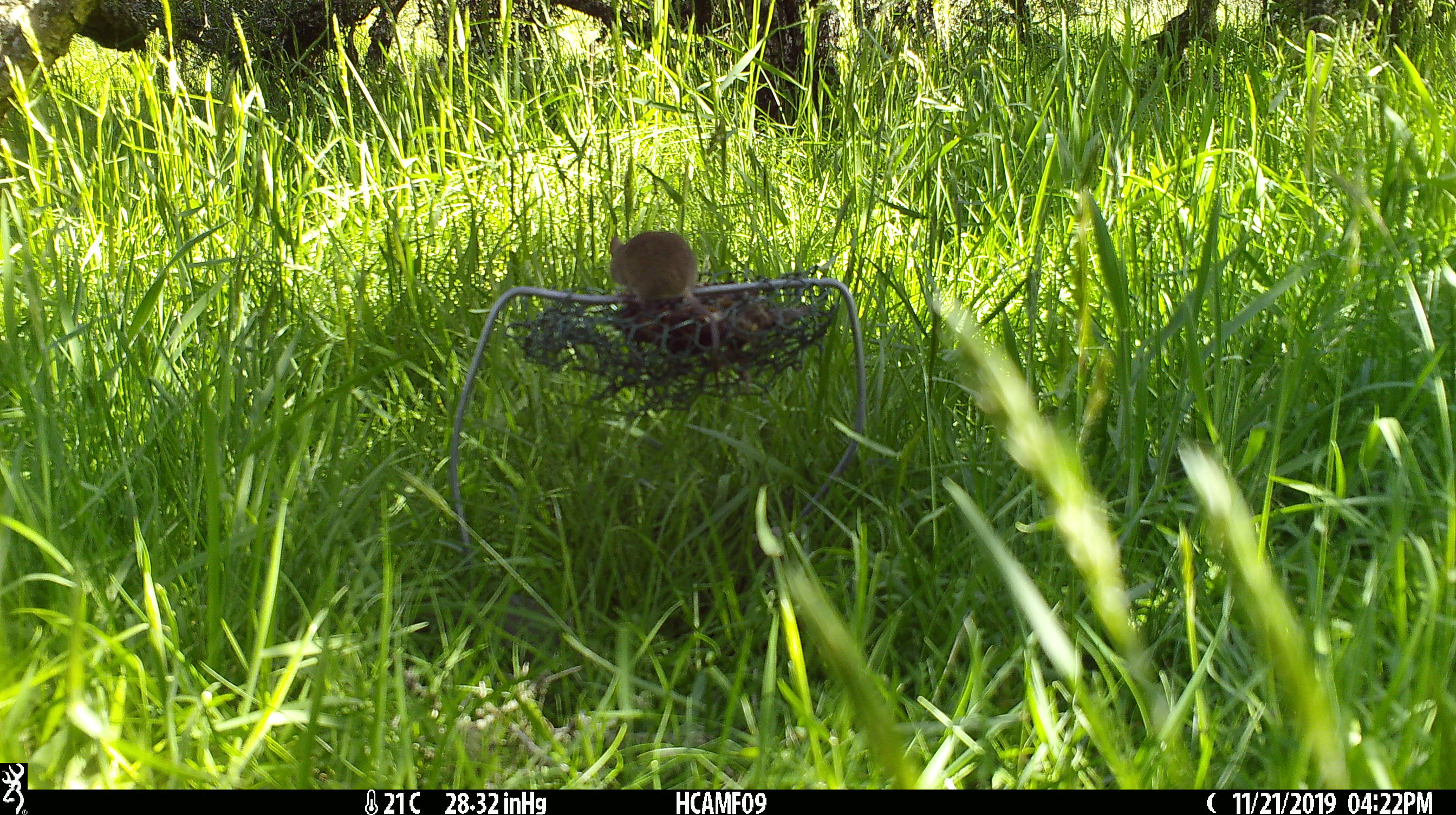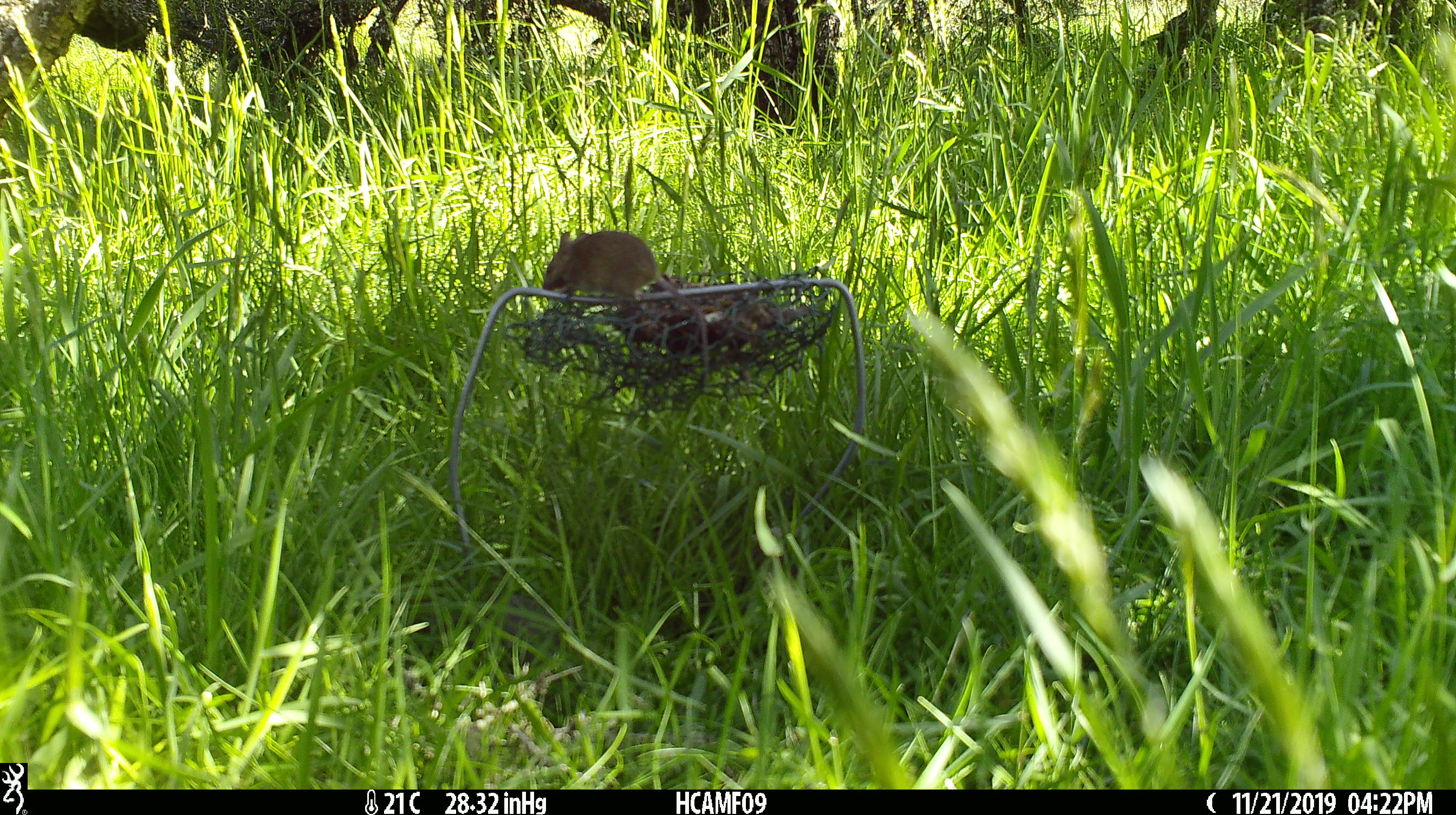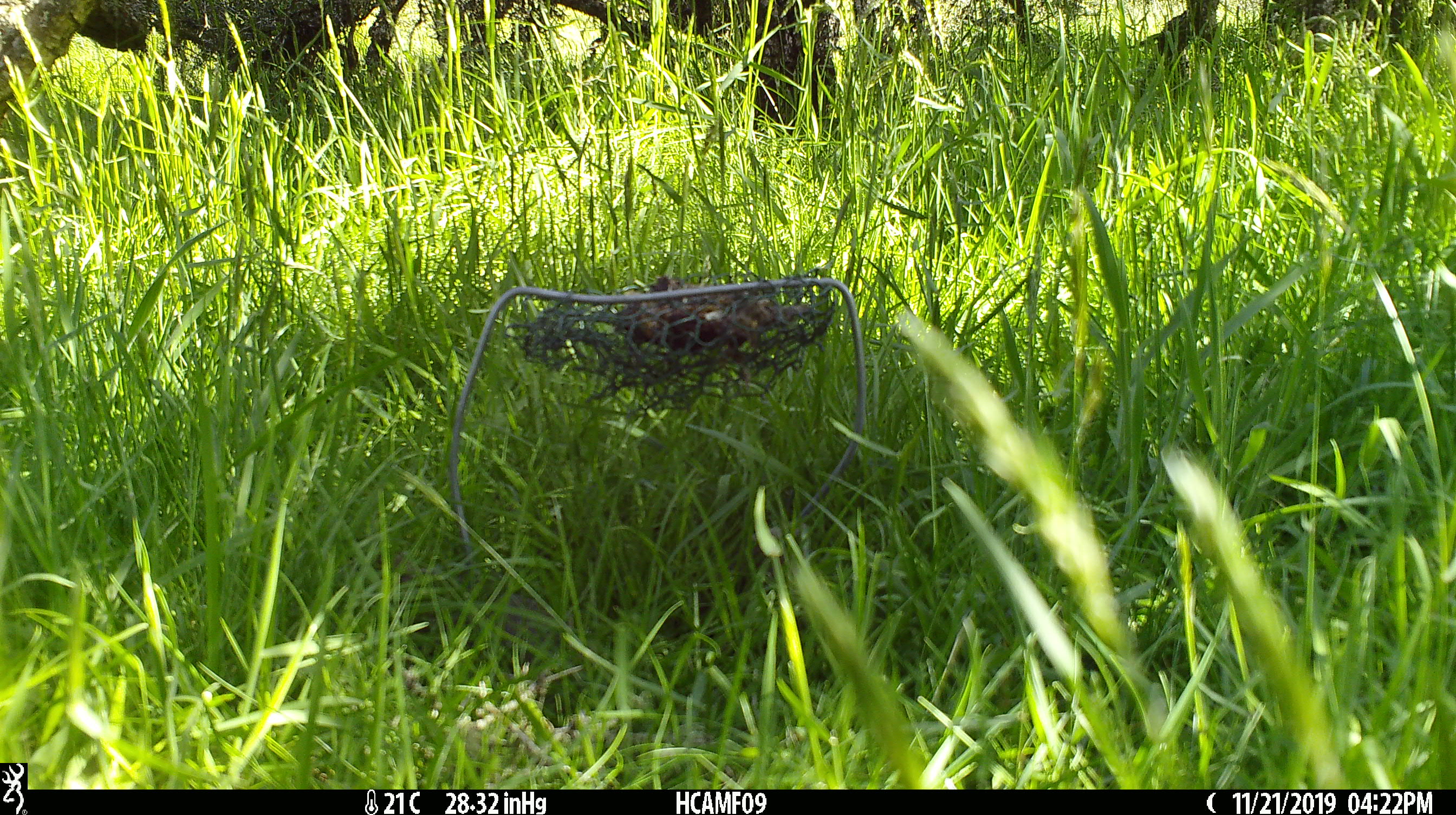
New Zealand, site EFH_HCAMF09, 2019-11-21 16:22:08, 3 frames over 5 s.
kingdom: Animalia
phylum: Chordata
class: Mammalia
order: Rodentia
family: Muridae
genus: Mus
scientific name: Mus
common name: mouse